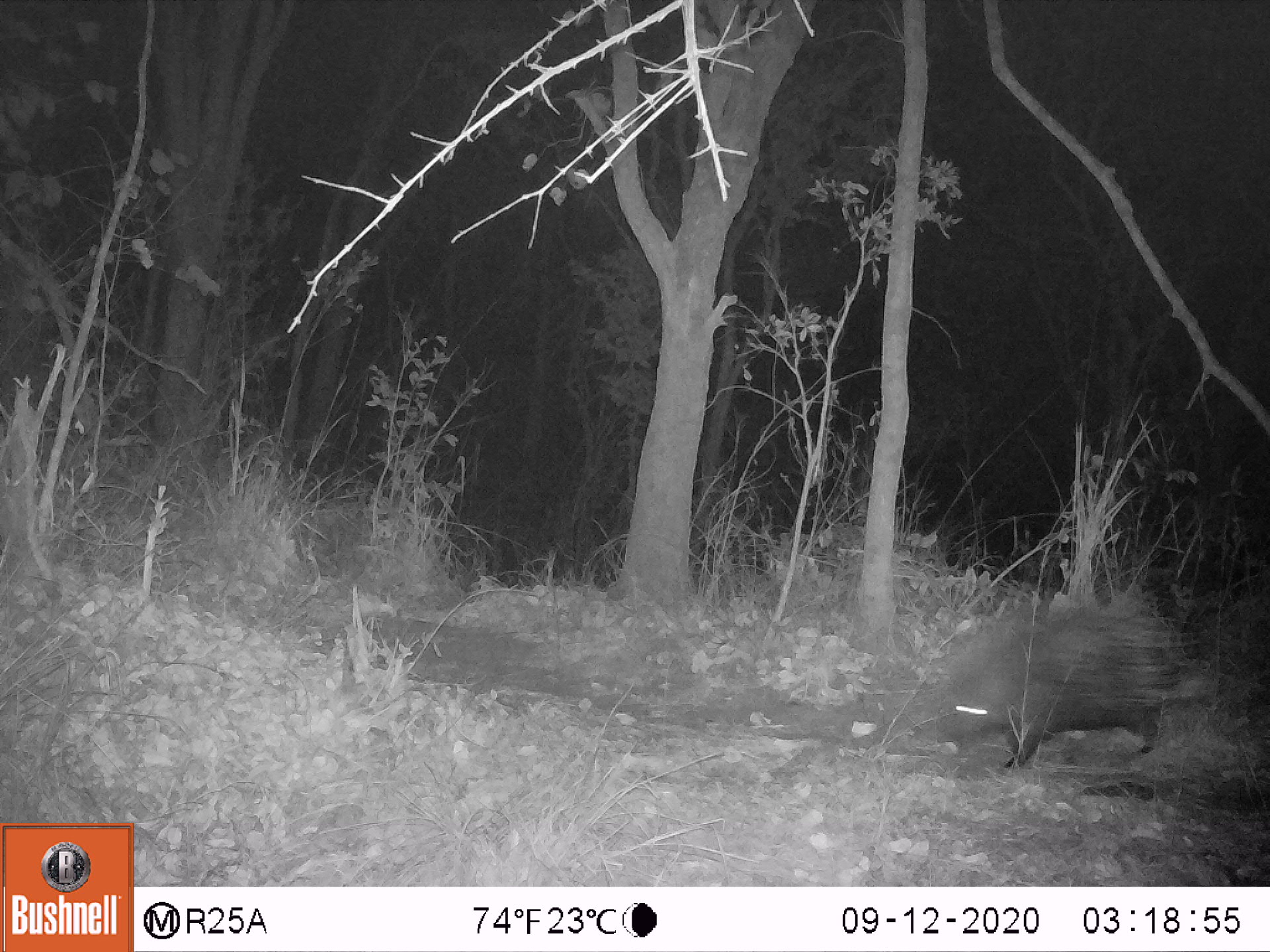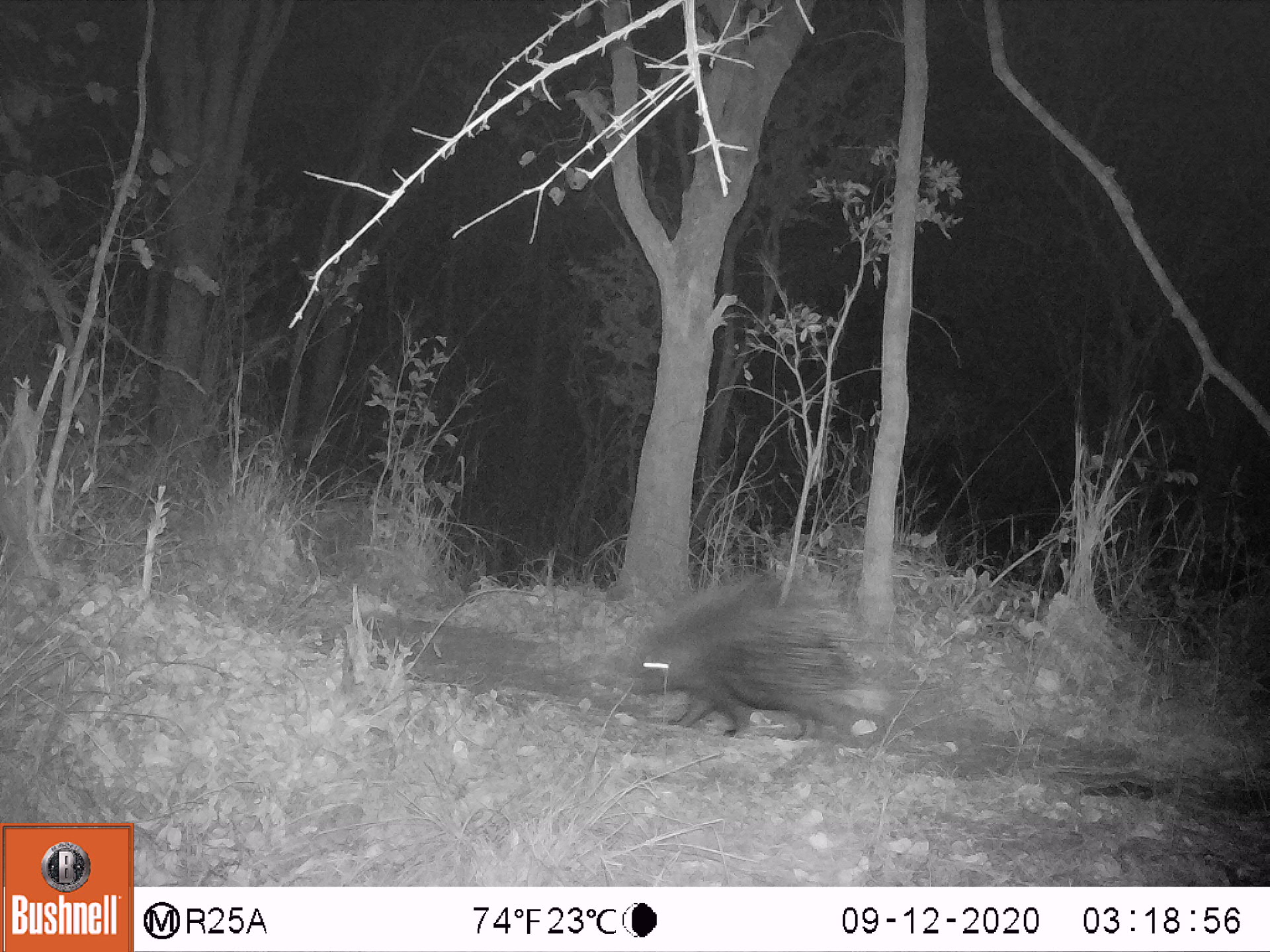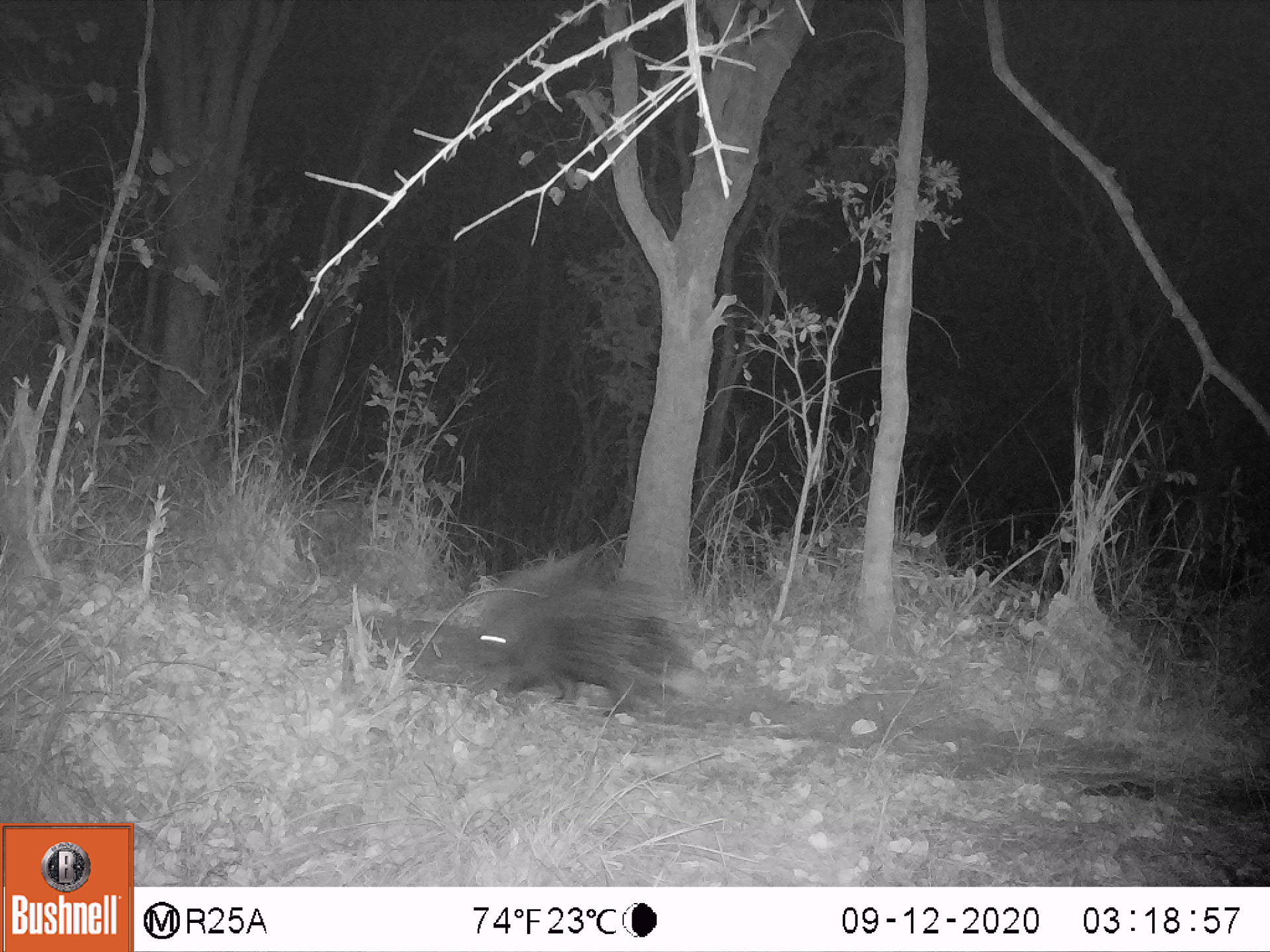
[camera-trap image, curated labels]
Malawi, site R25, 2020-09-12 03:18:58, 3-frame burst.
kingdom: Animalia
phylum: Chordata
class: Mammalia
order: Rodentia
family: Hystricidae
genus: Hystrix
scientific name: Hystrix africaeaustralis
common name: cape porcupine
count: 1